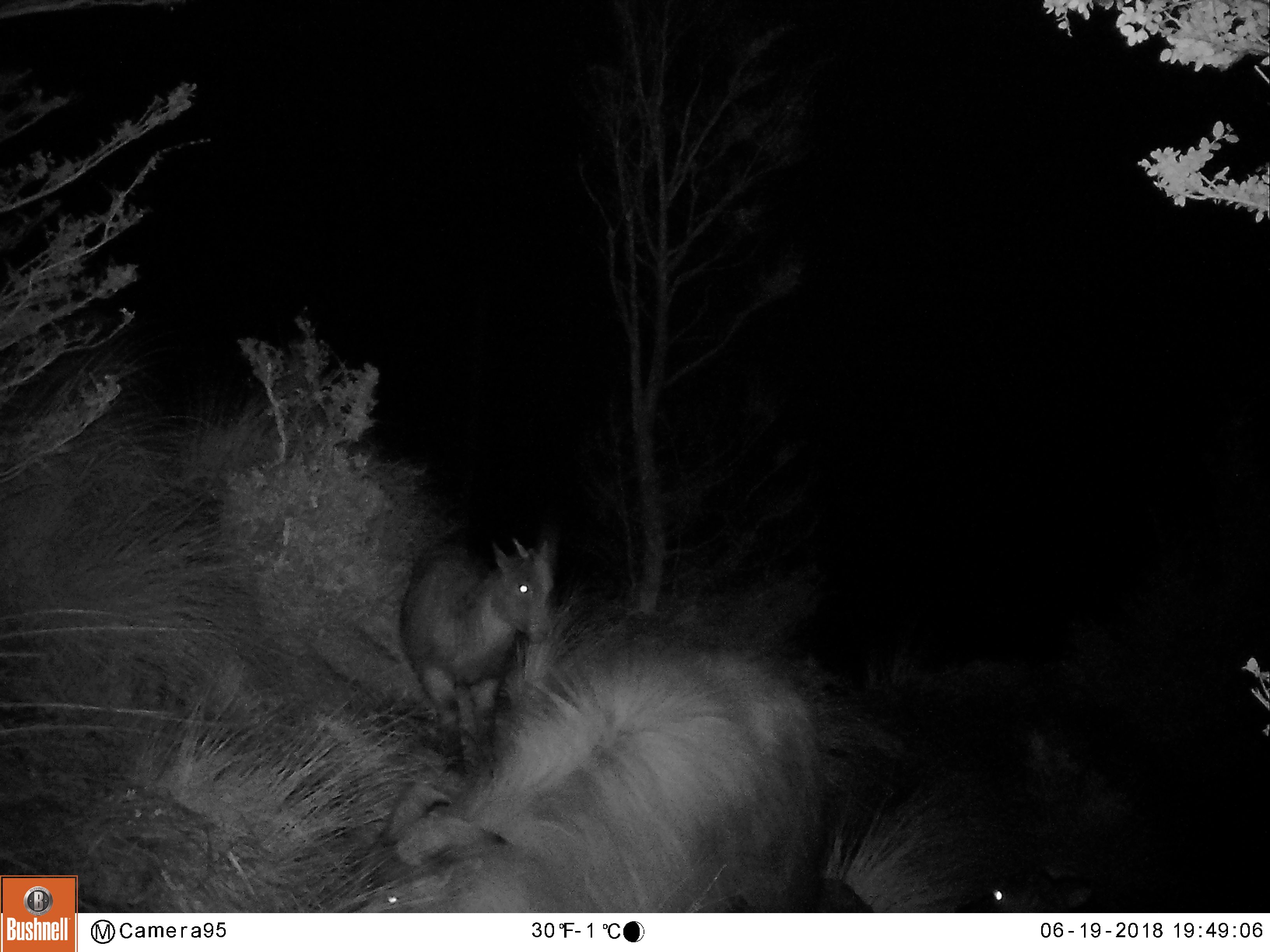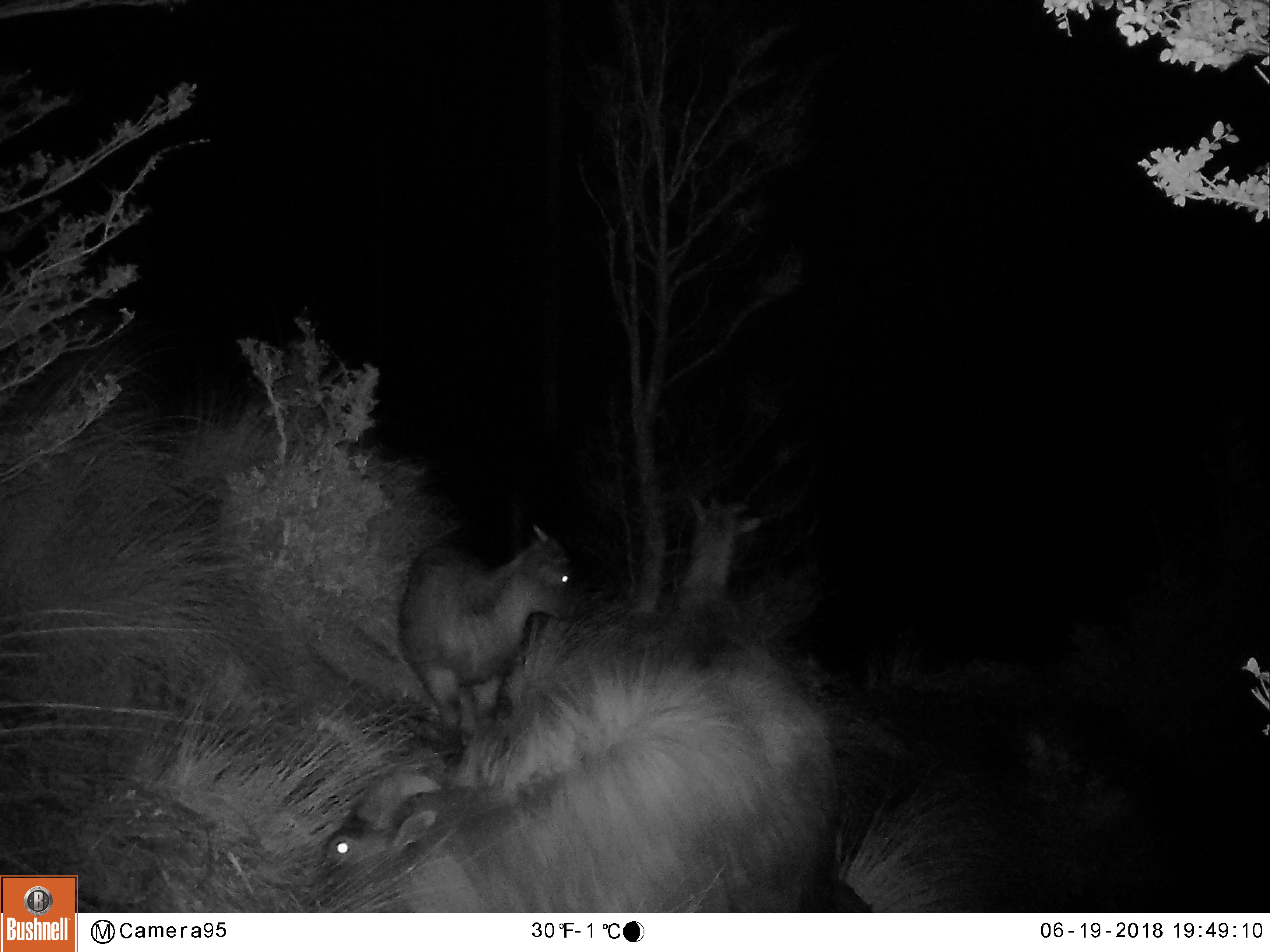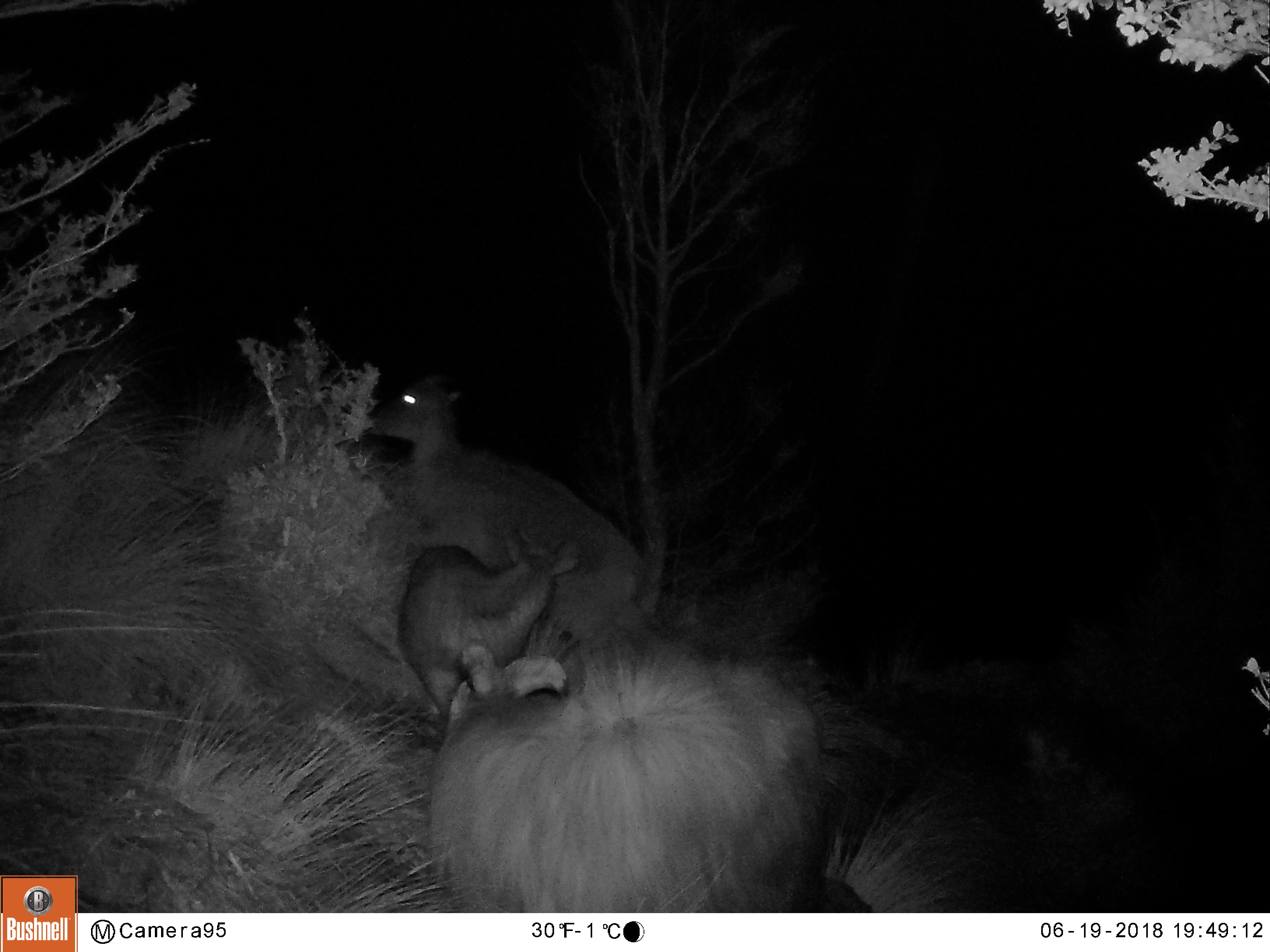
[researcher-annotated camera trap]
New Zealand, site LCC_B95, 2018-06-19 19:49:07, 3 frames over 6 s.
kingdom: Animalia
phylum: Chordata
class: Mammalia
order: Artiodactyla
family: Bovidae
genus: Nilgiritragus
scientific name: Nilgiritragus hylocrius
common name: tahr